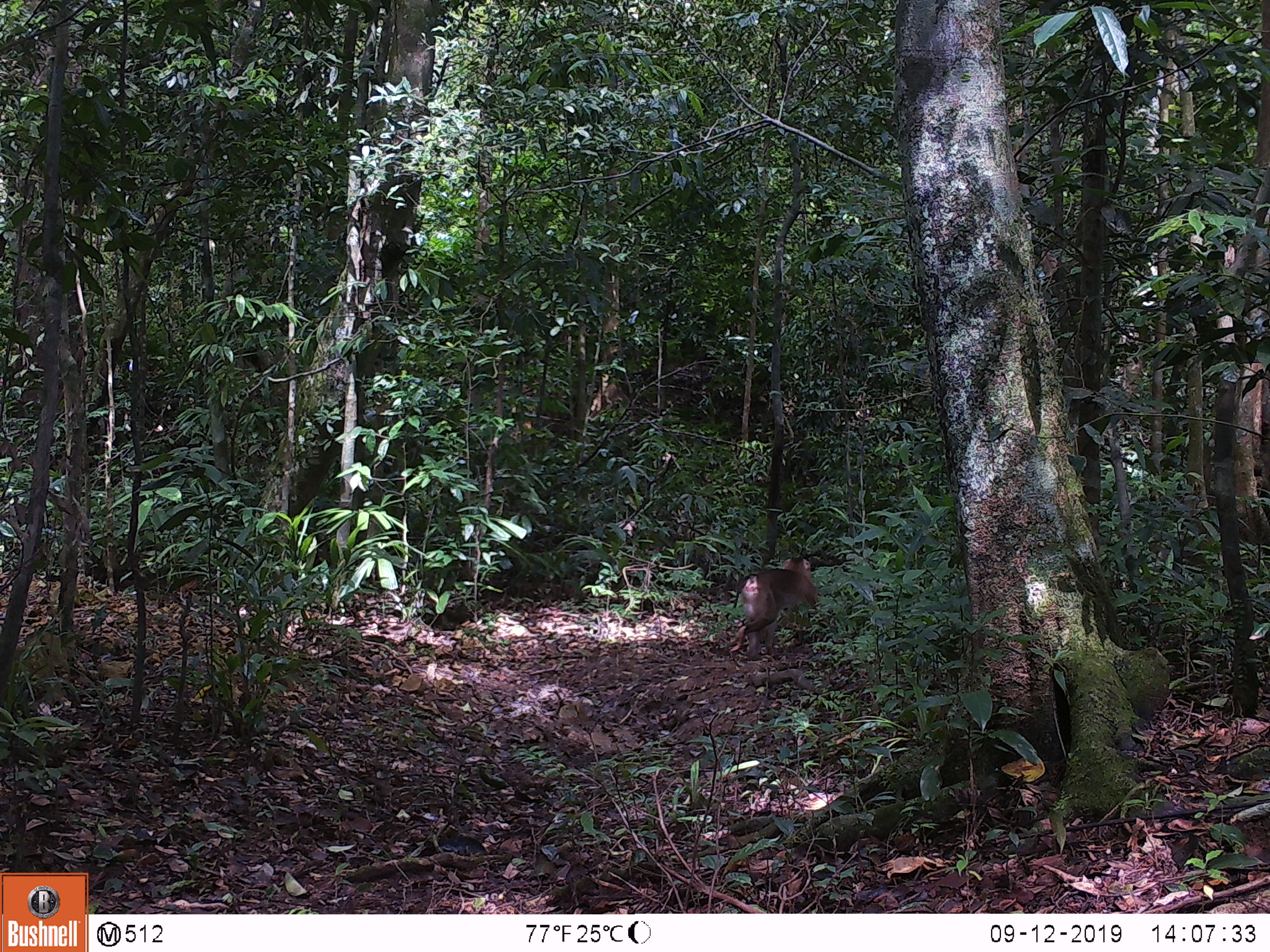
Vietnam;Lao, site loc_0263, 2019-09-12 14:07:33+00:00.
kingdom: Animalia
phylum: Chordata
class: Mammalia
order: Primates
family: Cercopithecidae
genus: Macaca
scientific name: Macaca nemestrina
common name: pig-tailed macaque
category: pig tailed macaque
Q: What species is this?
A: Pig tailed macaque (pig-tailed macaque) (Macaca nemestrina).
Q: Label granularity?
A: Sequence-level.